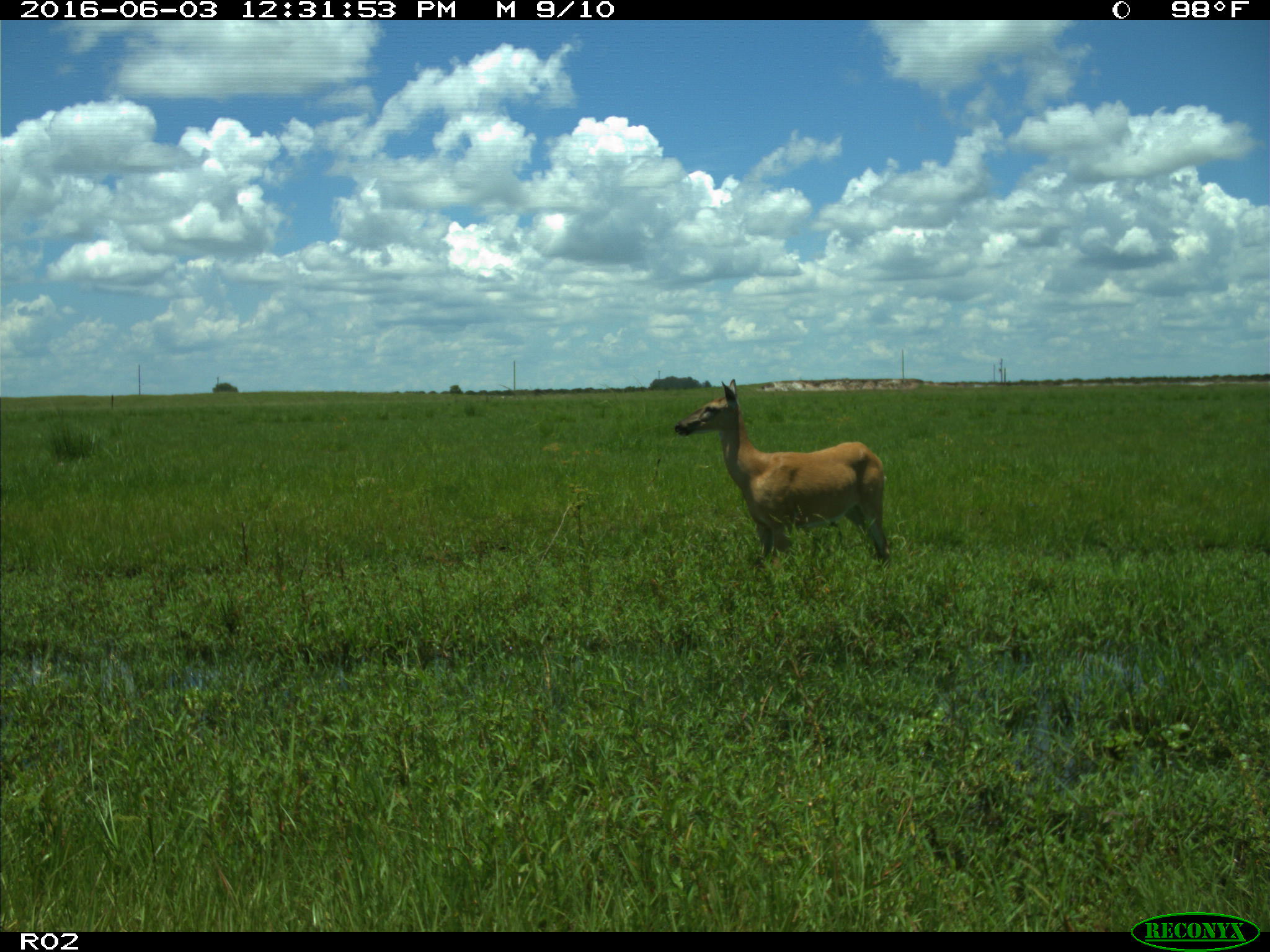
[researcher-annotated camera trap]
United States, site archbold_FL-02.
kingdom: Animalia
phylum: Chordata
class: Mammalia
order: Artiodactyla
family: Cervidae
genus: Odocoileus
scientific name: Odocoileus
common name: deer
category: unidentified deer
Unidentified deer (deer) (Odocoileus).